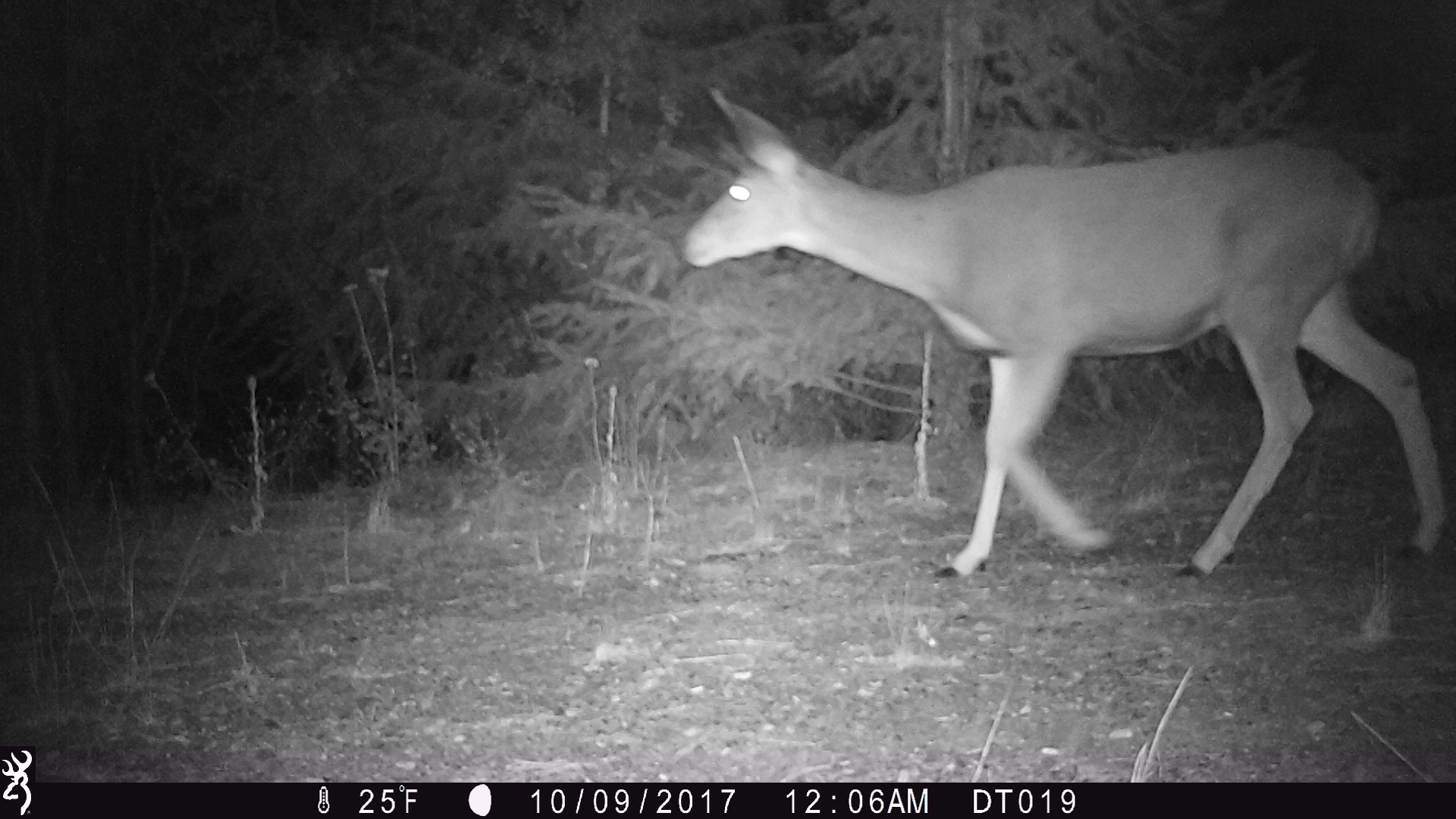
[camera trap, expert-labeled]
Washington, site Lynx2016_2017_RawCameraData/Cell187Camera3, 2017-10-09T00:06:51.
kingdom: Animalia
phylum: Chordata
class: Mammalia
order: Artiodactyla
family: Cervidae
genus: Odocoileus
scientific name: Odocoileus hemionus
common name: mule deer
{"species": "Odocoileus hemionus (mule deer)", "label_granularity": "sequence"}